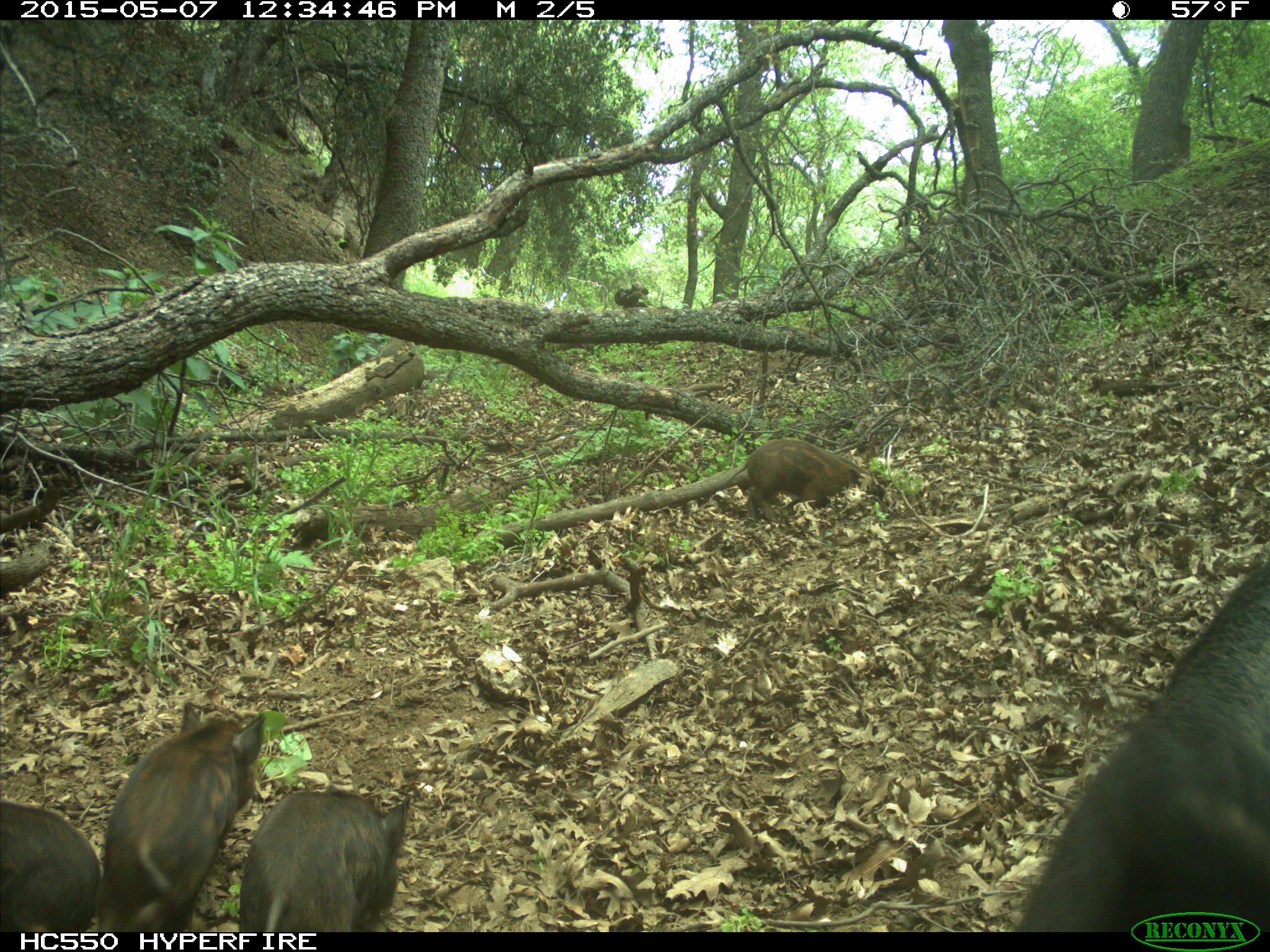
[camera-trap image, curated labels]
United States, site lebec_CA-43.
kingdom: Animalia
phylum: Chordata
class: Mammalia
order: Artiodactyla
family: Suidae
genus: Sus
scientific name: Sus scrofa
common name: wild boar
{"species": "Sus scrofa (wild boar)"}